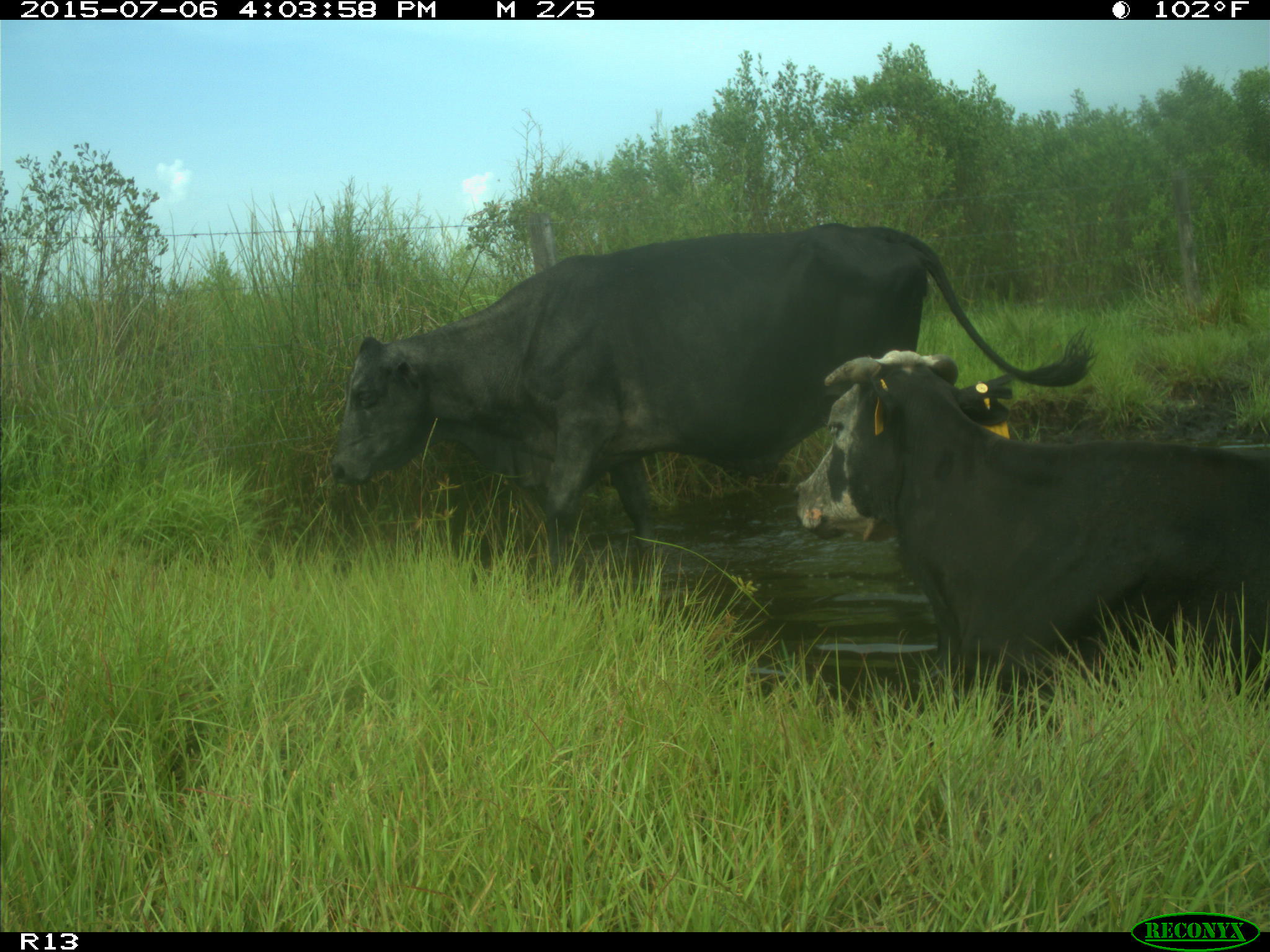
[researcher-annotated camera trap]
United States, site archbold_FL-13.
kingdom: Animalia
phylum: Chordata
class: Mammalia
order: Artiodactyla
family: Bovidae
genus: Bos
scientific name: Bos taurus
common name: domestic cow